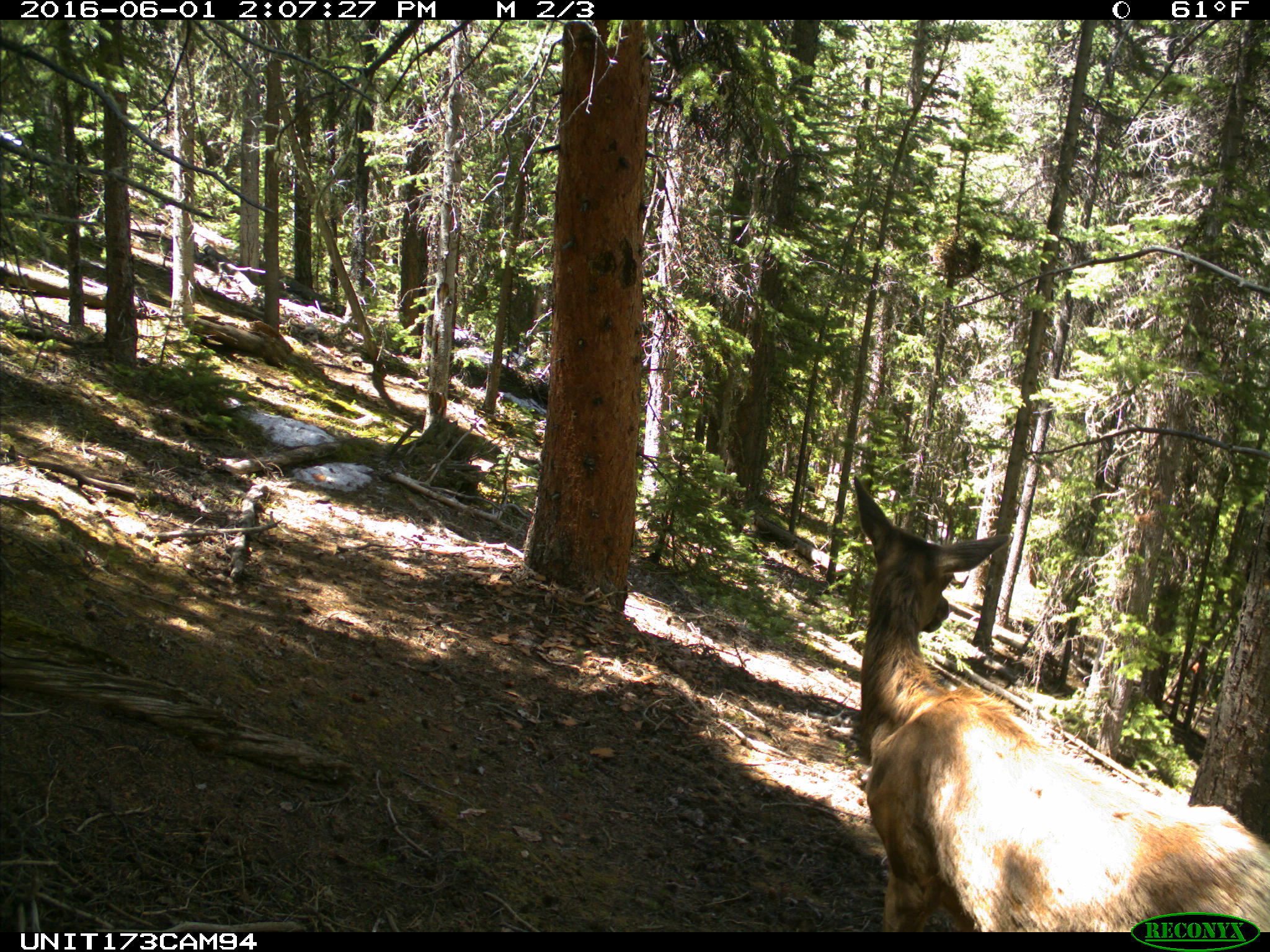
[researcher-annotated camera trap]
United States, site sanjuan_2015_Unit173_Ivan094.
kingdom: Animalia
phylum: Chordata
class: Mammalia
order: Artiodactyla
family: Cervidae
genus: Cervus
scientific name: Cervus elaphus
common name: red deer